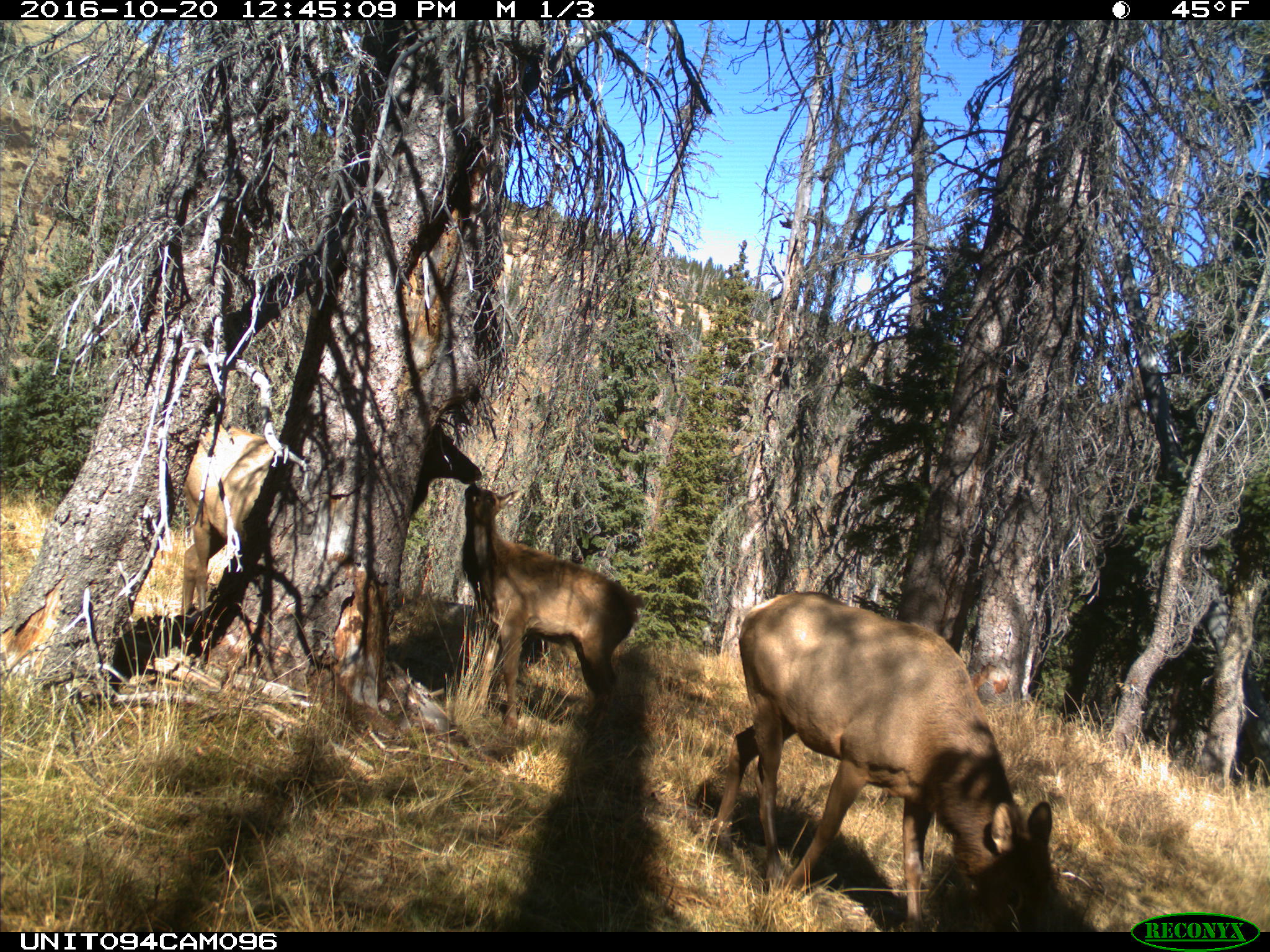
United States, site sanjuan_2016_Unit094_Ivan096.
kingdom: Animalia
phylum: Chordata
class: Mammalia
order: Artiodactyla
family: Cervidae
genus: Cervus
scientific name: Cervus elaphus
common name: red deer